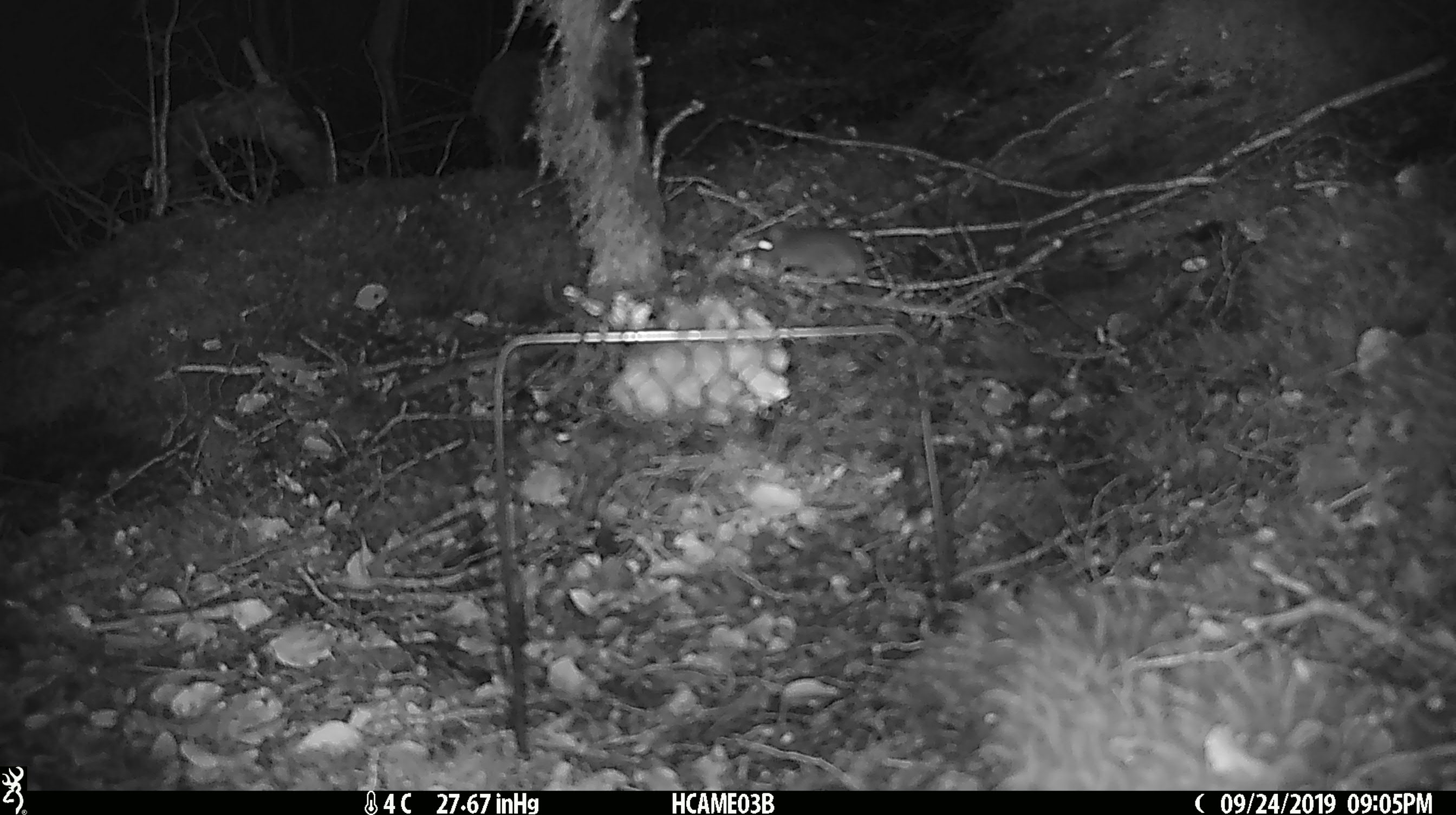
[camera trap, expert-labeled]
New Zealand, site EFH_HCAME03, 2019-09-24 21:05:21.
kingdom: Animalia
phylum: Chordata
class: Mammalia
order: Rodentia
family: Muridae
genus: Mus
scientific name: Mus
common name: mouse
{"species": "mouse (Mus)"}